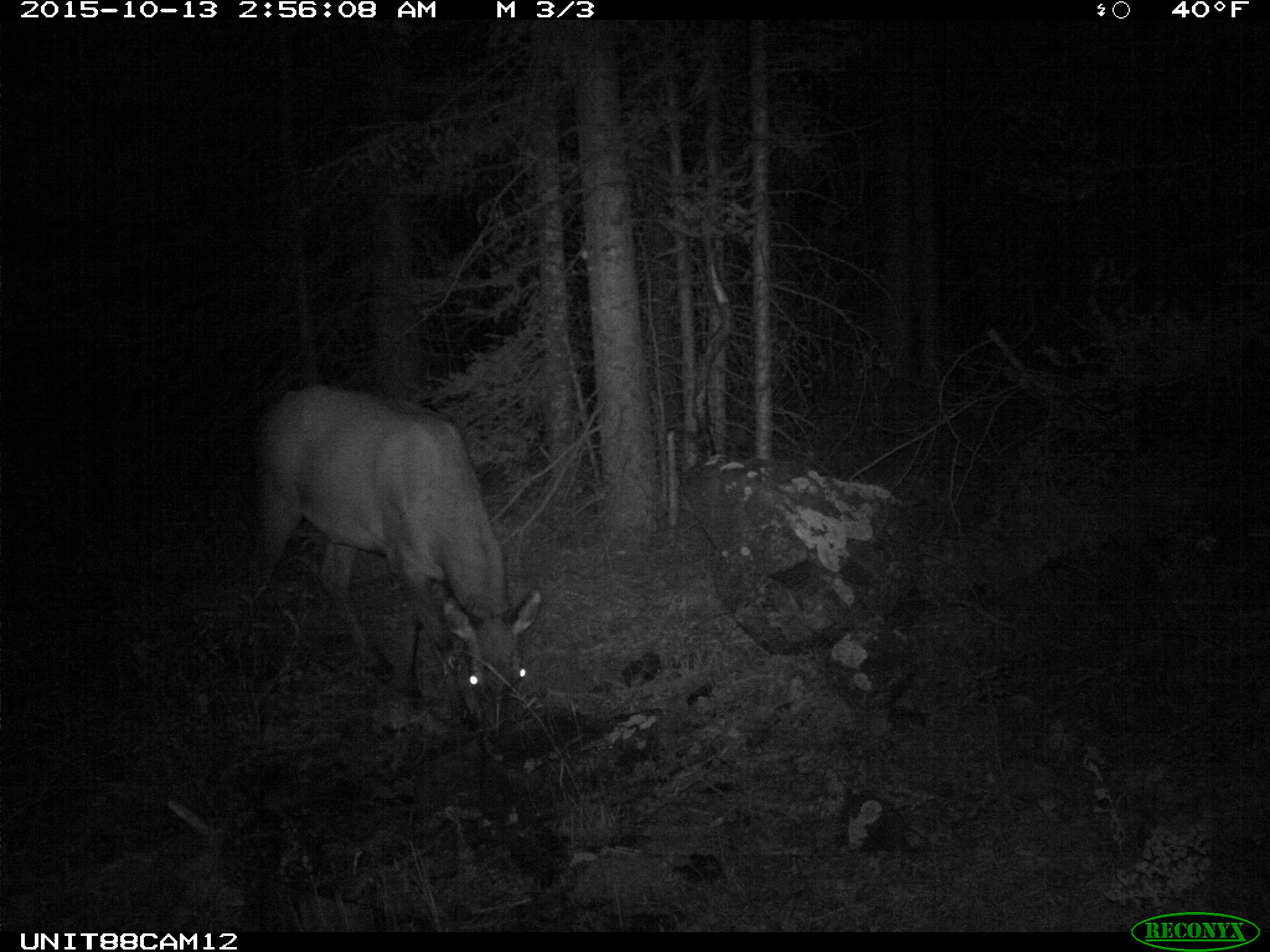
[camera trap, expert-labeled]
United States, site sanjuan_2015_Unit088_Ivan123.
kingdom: Animalia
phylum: Chordata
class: Mammalia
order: Artiodactyla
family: Cervidae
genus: Cervus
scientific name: Cervus elaphus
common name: red deer